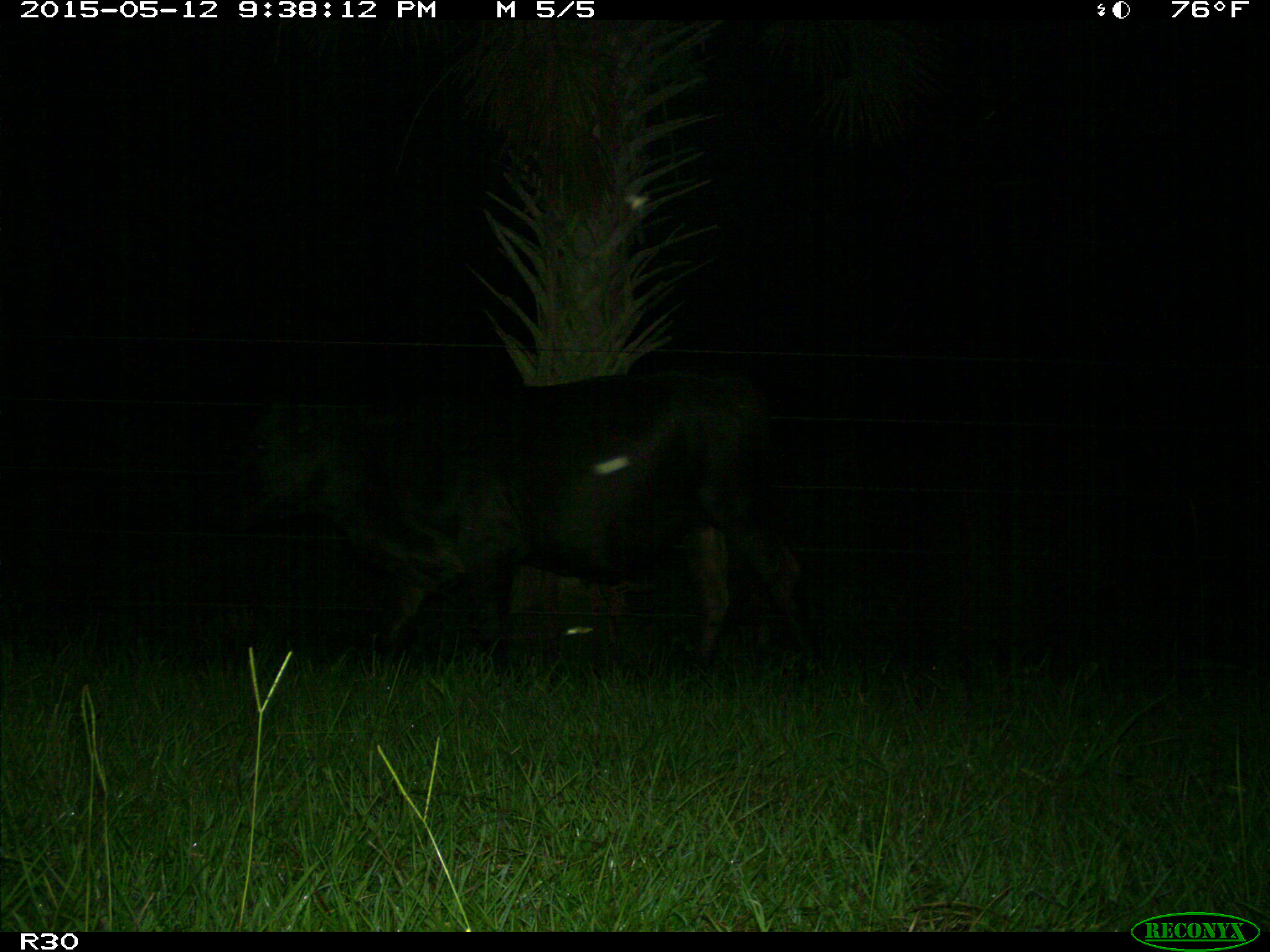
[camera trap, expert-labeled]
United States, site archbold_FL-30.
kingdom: Animalia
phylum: Chordata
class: Mammalia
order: Artiodactyla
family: Bovidae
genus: Bos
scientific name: Bos taurus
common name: domestic cow